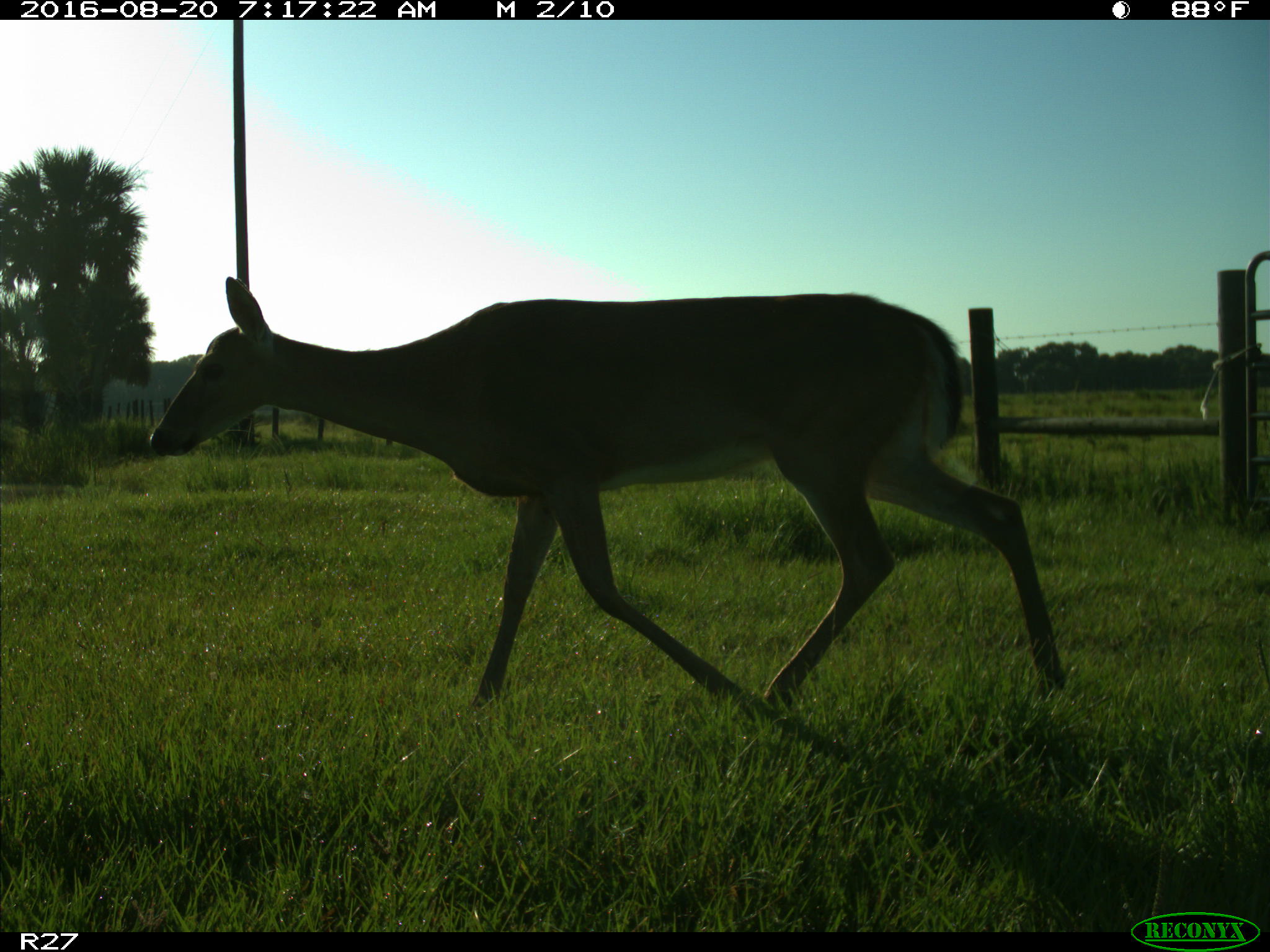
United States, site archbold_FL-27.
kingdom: Animalia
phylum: Chordata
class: Mammalia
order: Artiodactyla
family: Cervidae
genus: Odocoileus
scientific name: Odocoileus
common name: deer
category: unidentified deer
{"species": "unidentified deer (deer) (Odocoileus)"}